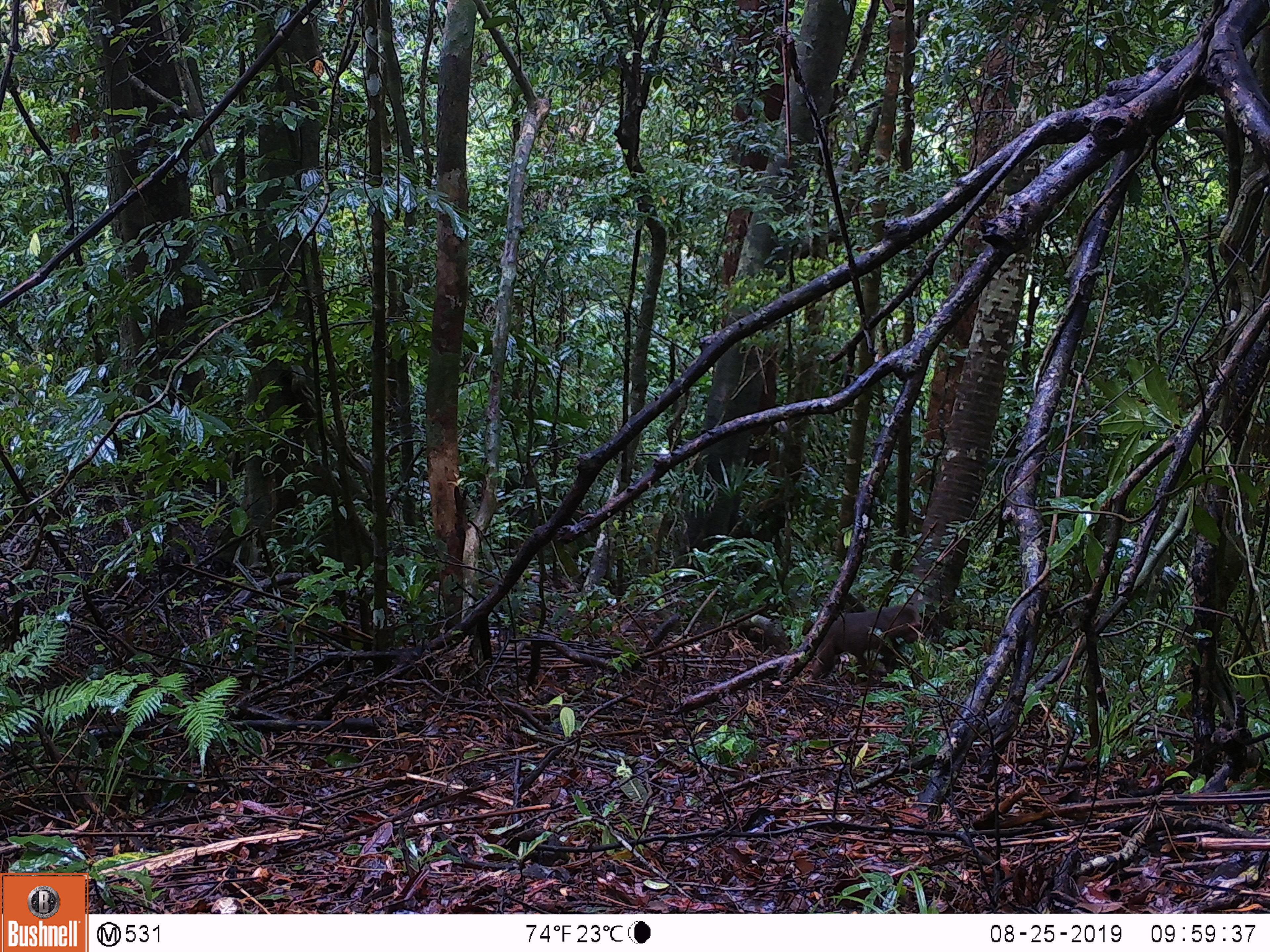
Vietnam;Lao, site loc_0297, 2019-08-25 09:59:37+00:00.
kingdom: Animalia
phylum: Chordata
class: Mammalia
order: Primates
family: Cercopithecidae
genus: Macaca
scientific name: Macaca arctoides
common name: stump-tailed macaque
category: stump tailed macaque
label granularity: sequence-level